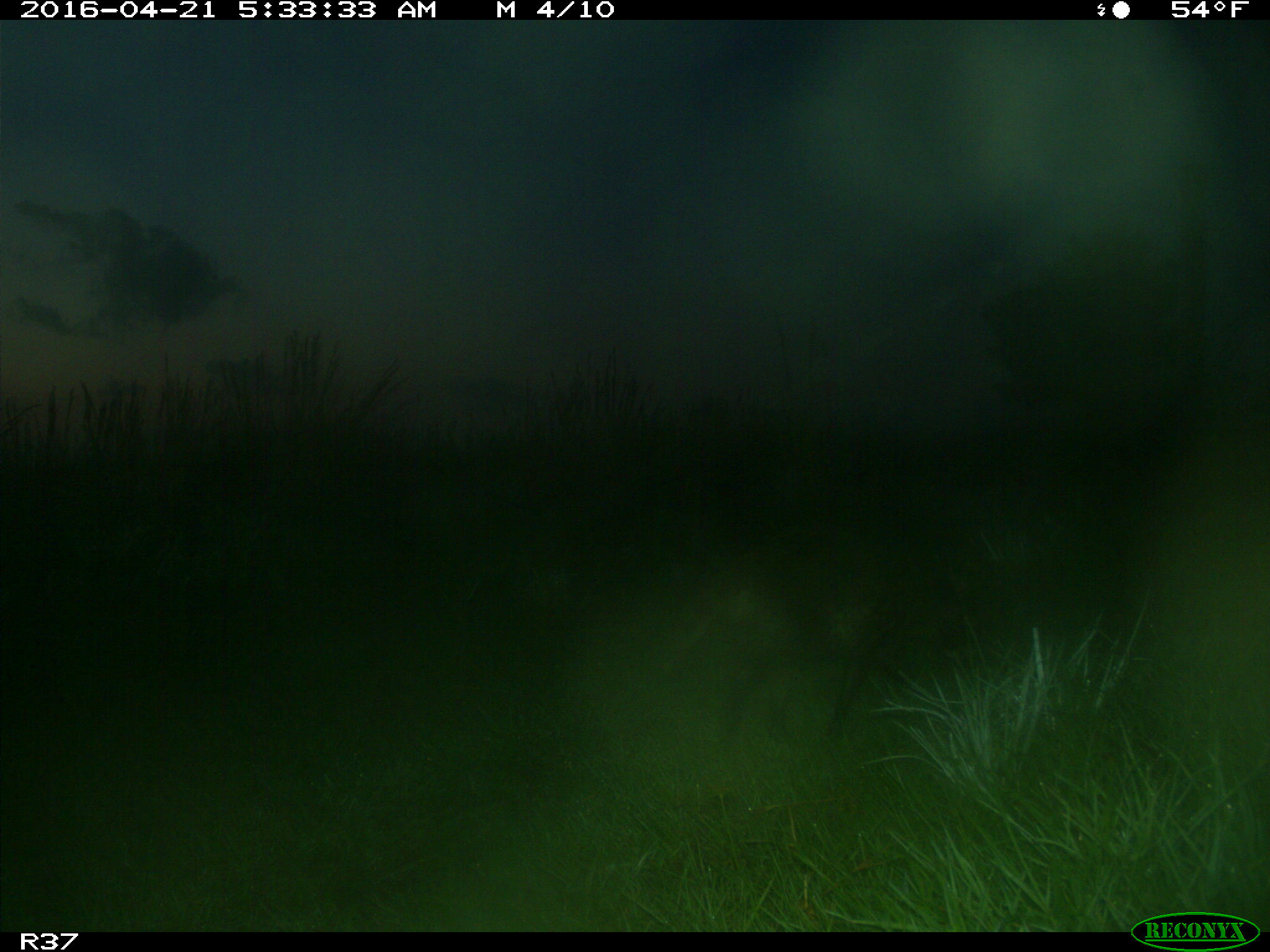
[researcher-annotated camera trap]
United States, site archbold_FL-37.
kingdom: Animalia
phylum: Chordata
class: Mammalia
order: Carnivora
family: Procyonidae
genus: Procyon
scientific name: Procyon lotor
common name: common raccoon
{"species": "Procyon lotor (common raccoon)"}